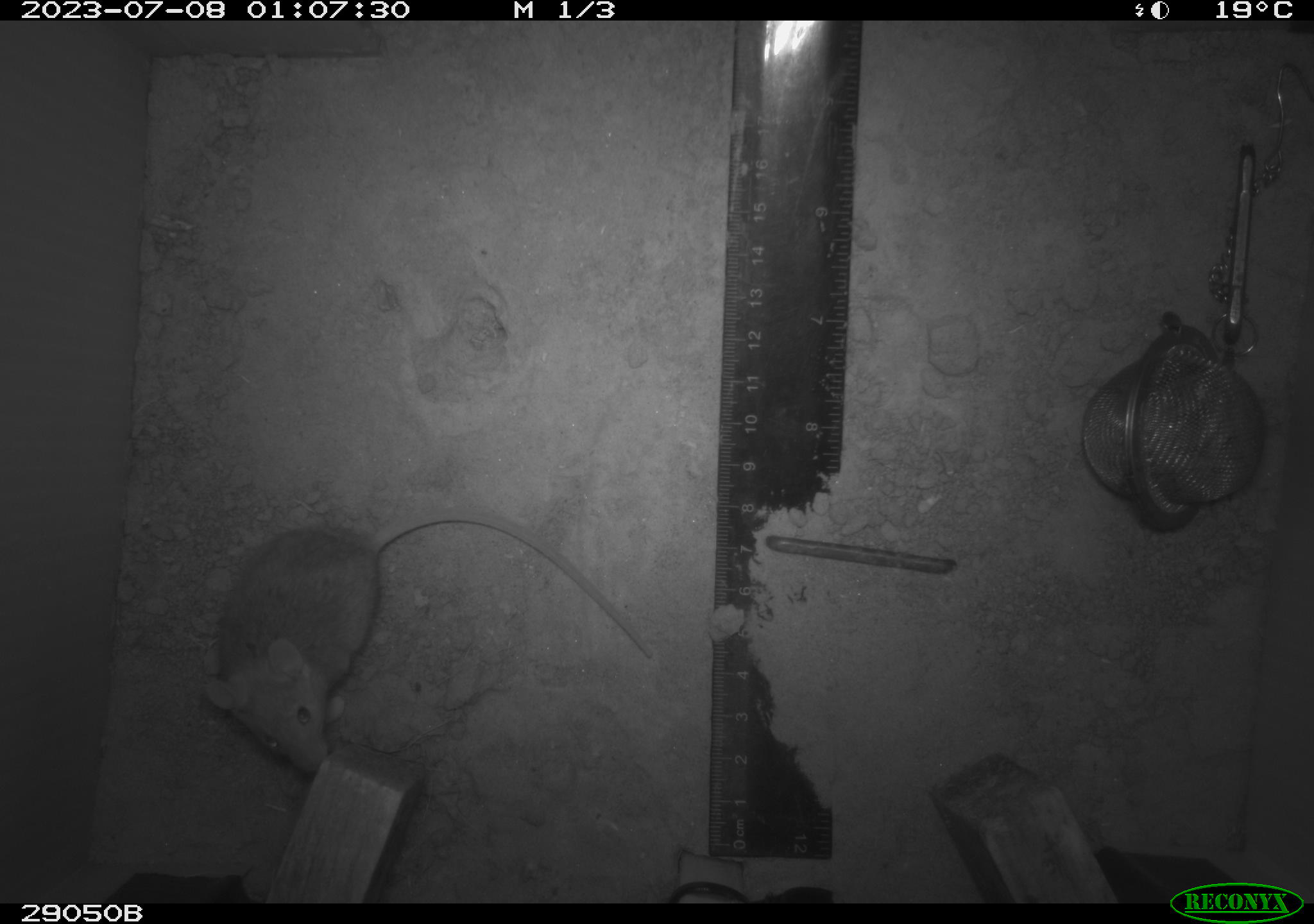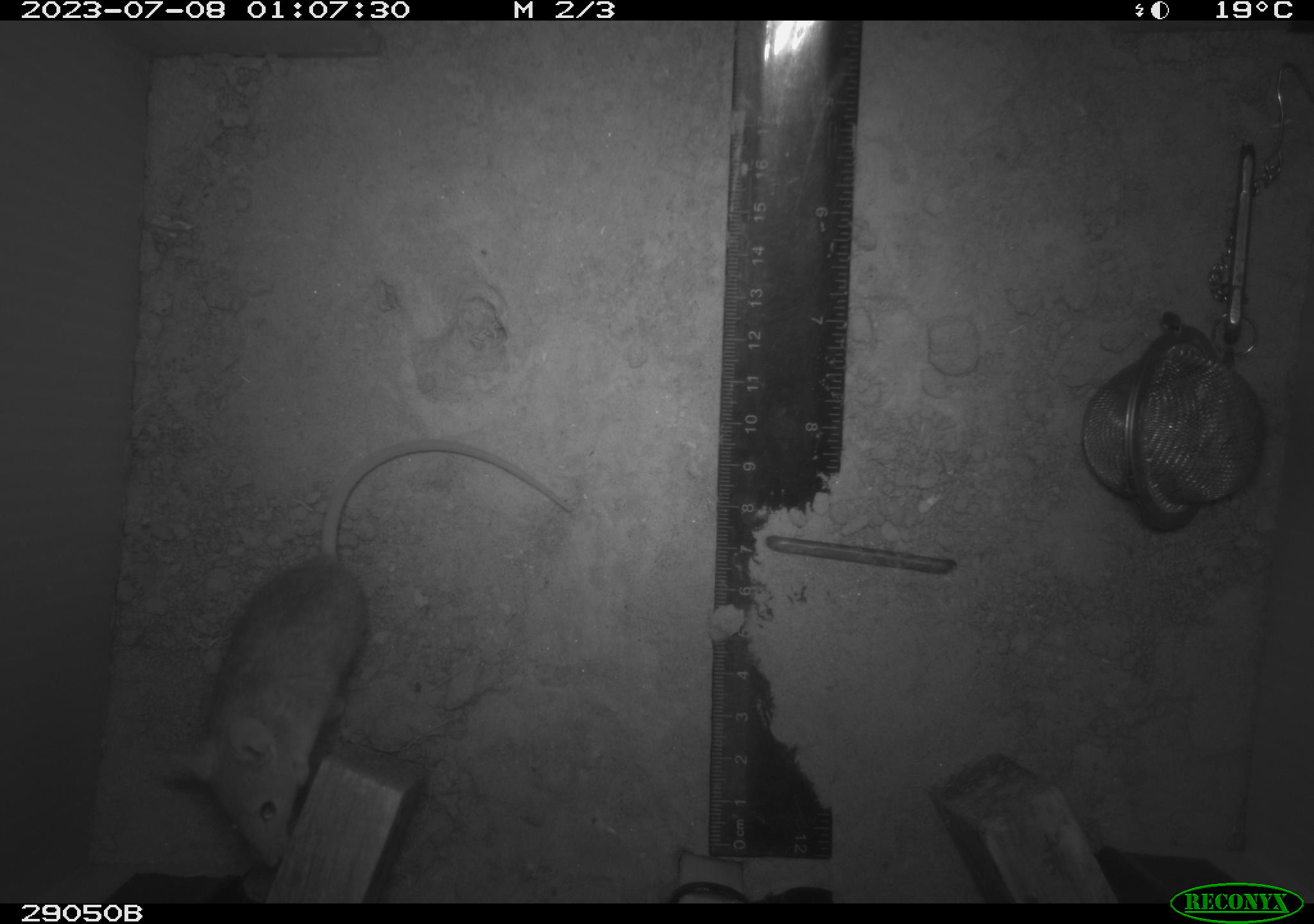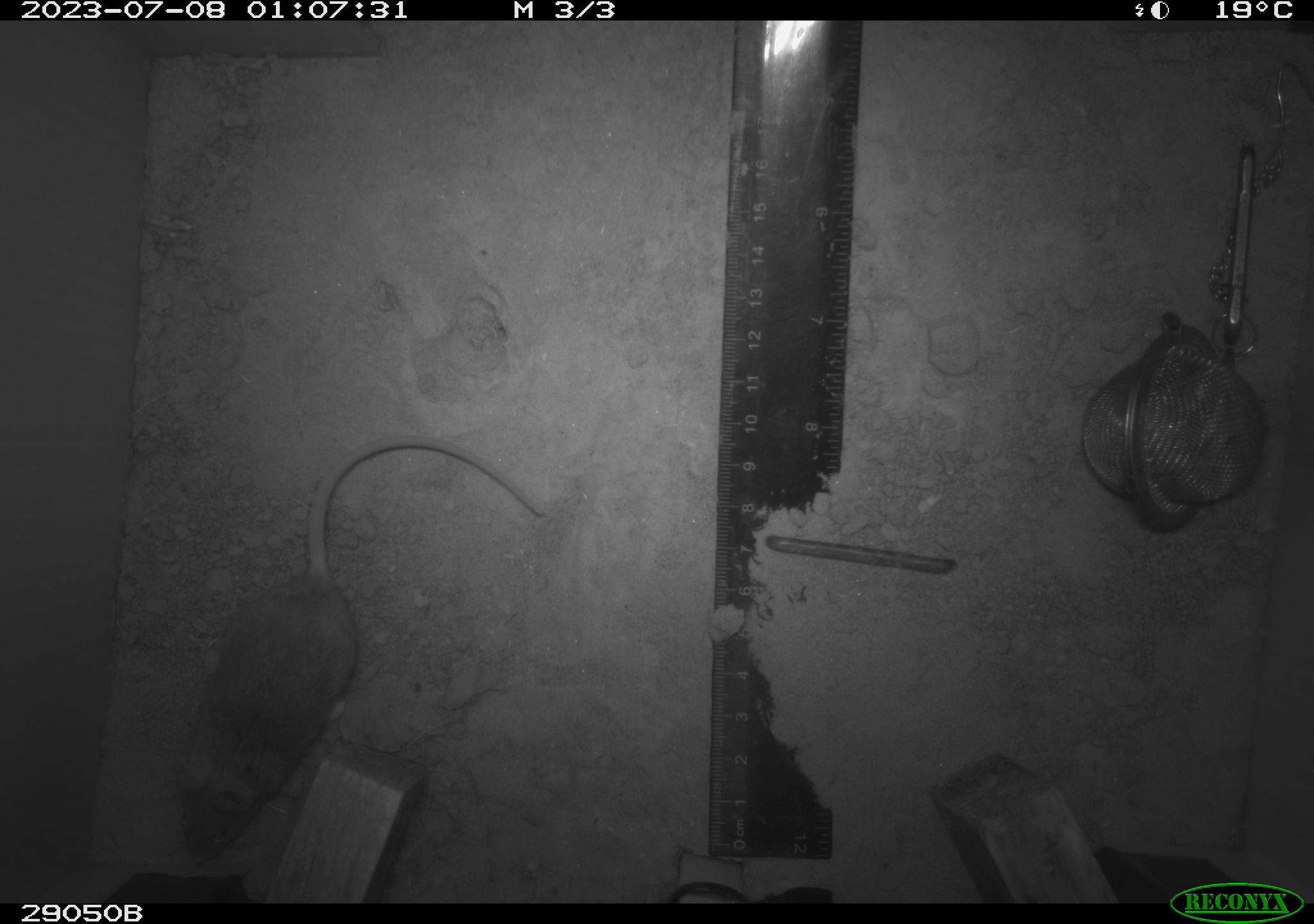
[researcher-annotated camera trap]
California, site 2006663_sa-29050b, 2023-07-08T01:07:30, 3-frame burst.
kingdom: Animalia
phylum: Chordata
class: Mammalia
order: Rodentia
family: Cricetidae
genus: Peromyscus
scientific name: Peromyscus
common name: deer mice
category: peromyscus species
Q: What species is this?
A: Peromyscus species (deer mice) (Peromyscus).